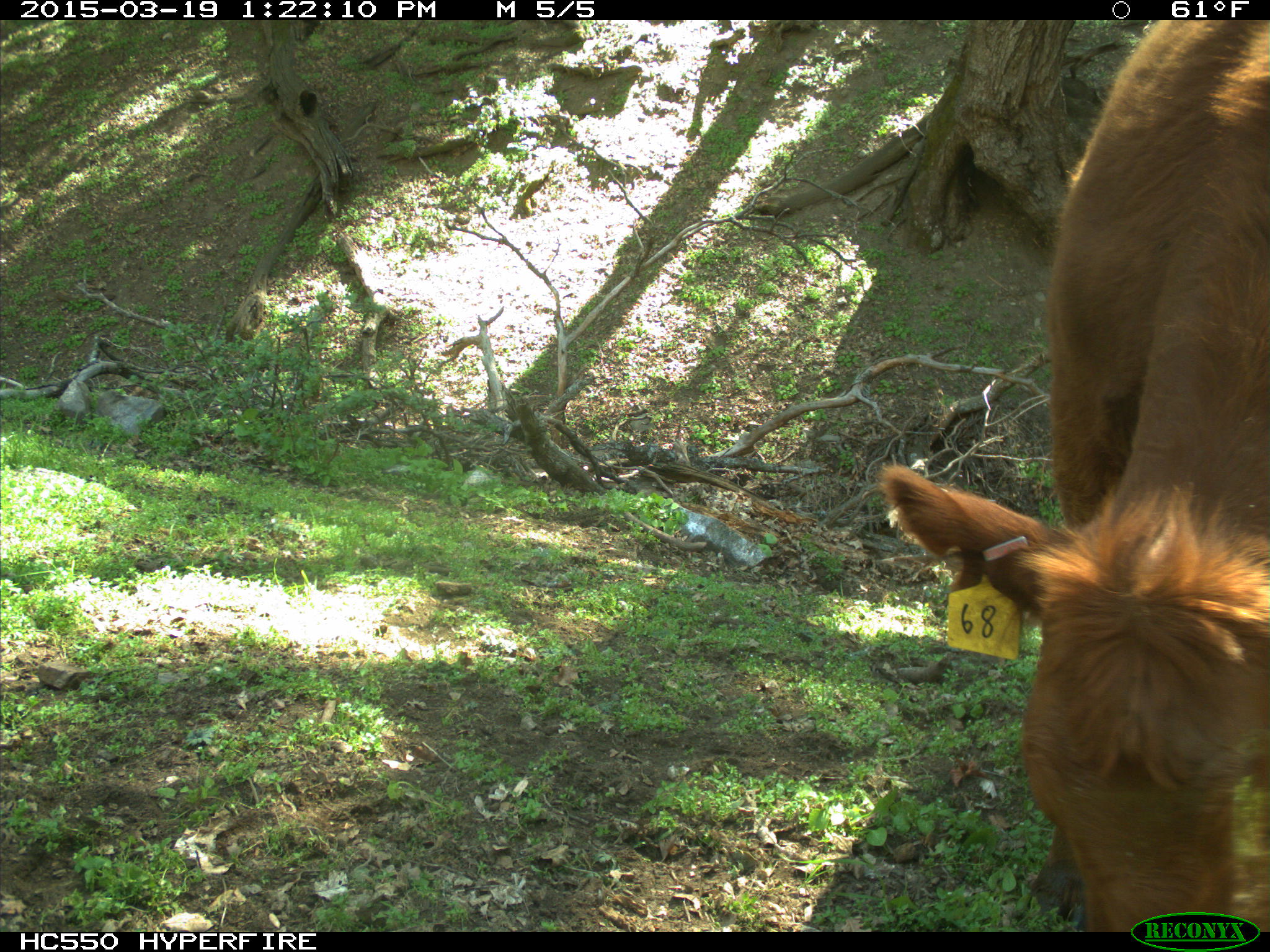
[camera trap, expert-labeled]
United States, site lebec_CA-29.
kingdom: Animalia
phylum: Chordata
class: Mammalia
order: Artiodactyla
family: Bovidae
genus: Bos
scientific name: Bos taurus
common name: domestic cow